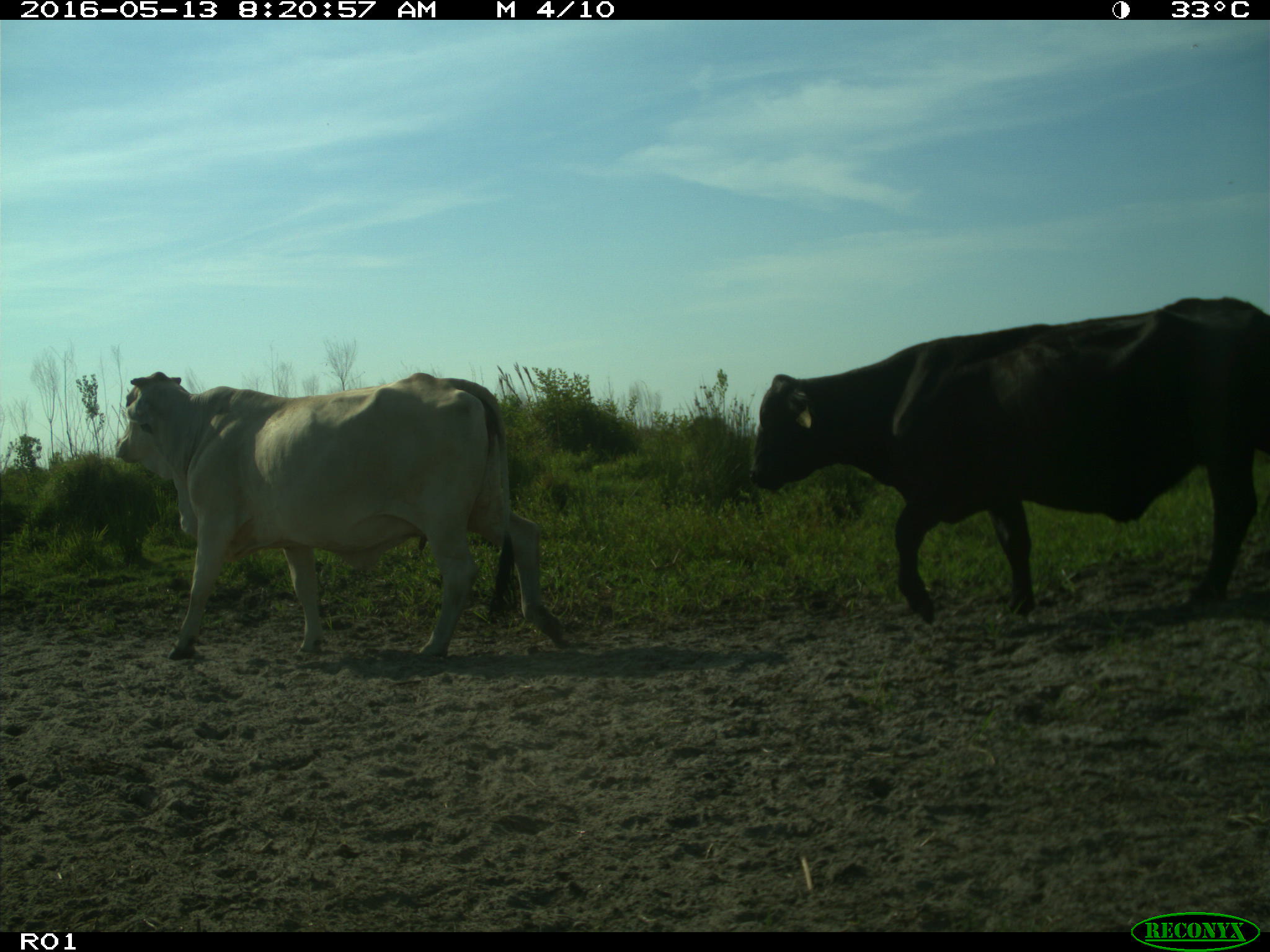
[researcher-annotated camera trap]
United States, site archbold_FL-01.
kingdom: Animalia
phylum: Chordata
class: Mammalia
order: Artiodactyla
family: Bovidae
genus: Bos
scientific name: Bos taurus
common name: domestic cow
Bos taurus (domestic cow).